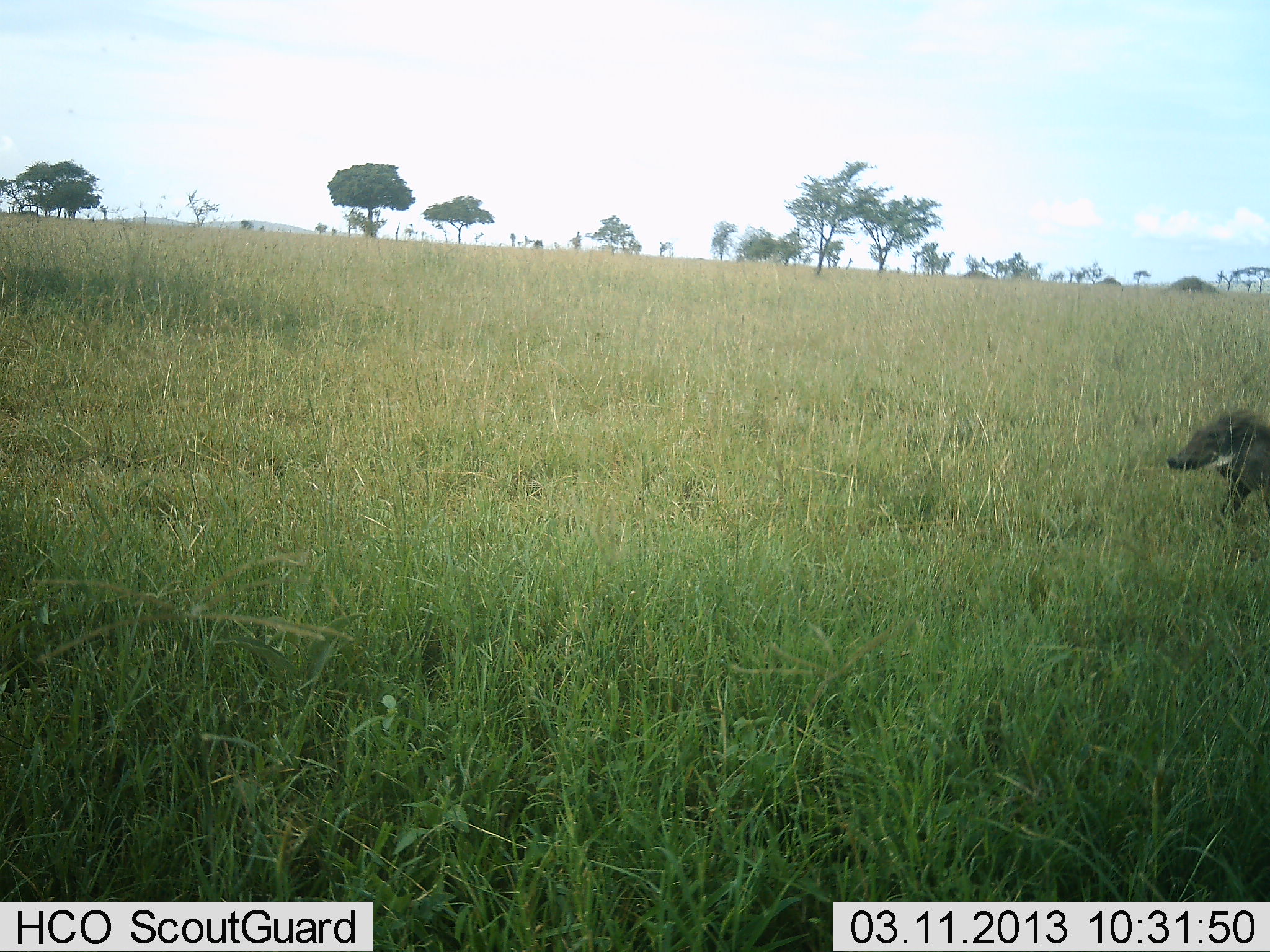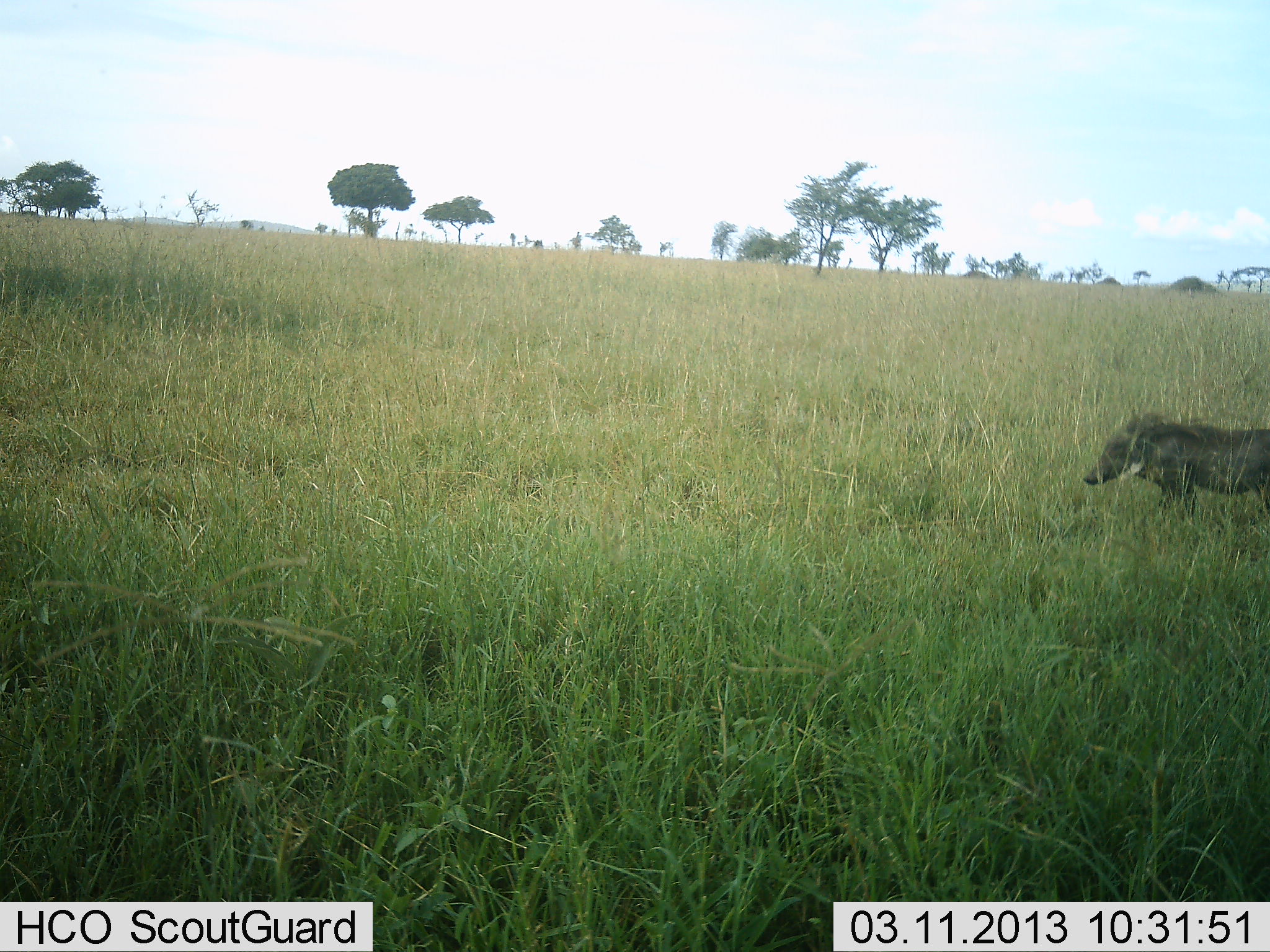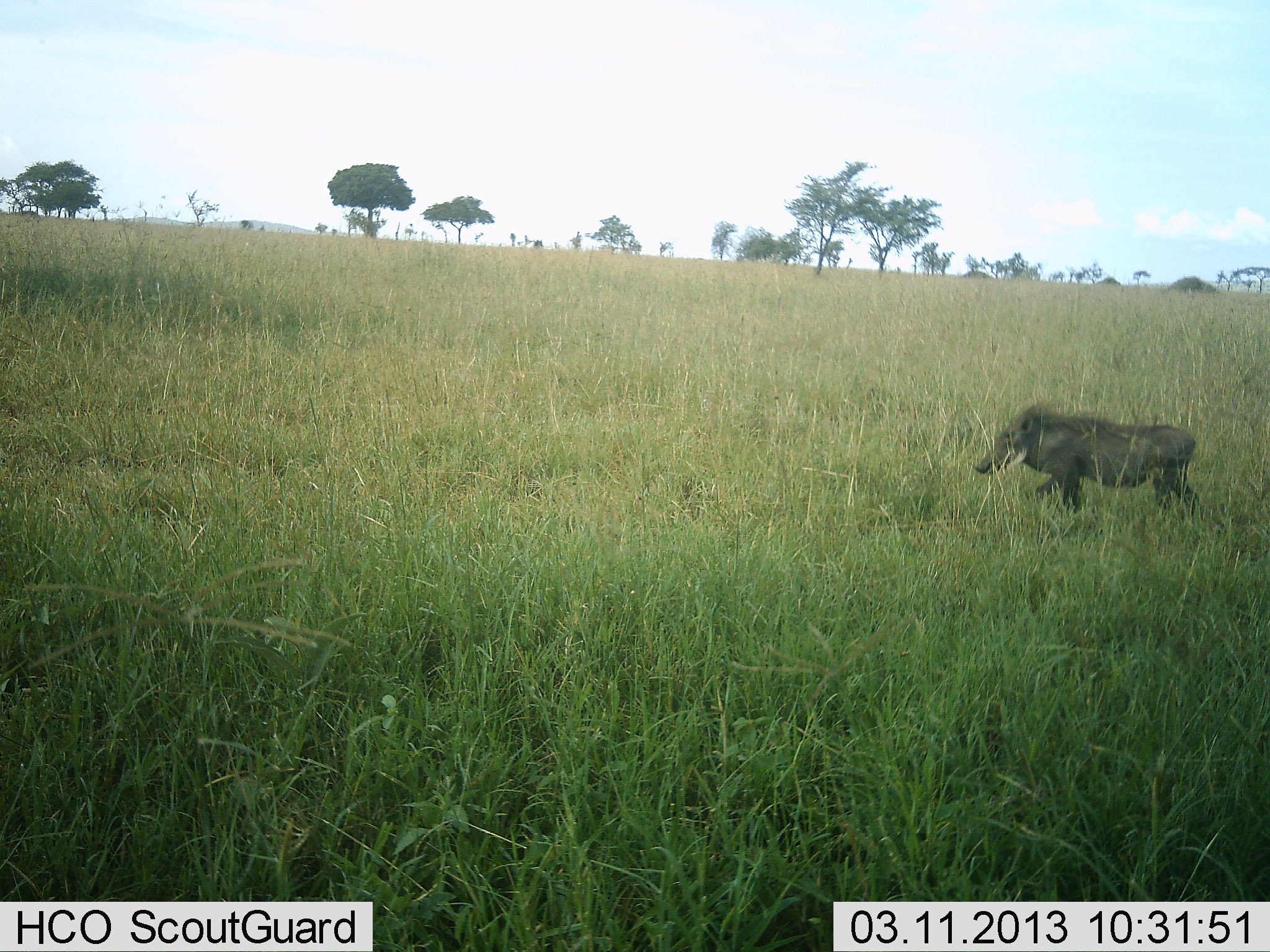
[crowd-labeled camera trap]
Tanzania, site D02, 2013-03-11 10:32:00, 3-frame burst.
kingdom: Animalia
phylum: Chordata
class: Mammalia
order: Artiodactyla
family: Suidae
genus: Phacochoerus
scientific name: Phacochoerus africanus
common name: warthog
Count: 1.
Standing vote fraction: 10%.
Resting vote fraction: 0%.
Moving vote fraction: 95%.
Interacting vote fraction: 0%.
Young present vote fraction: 0%.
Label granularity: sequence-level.